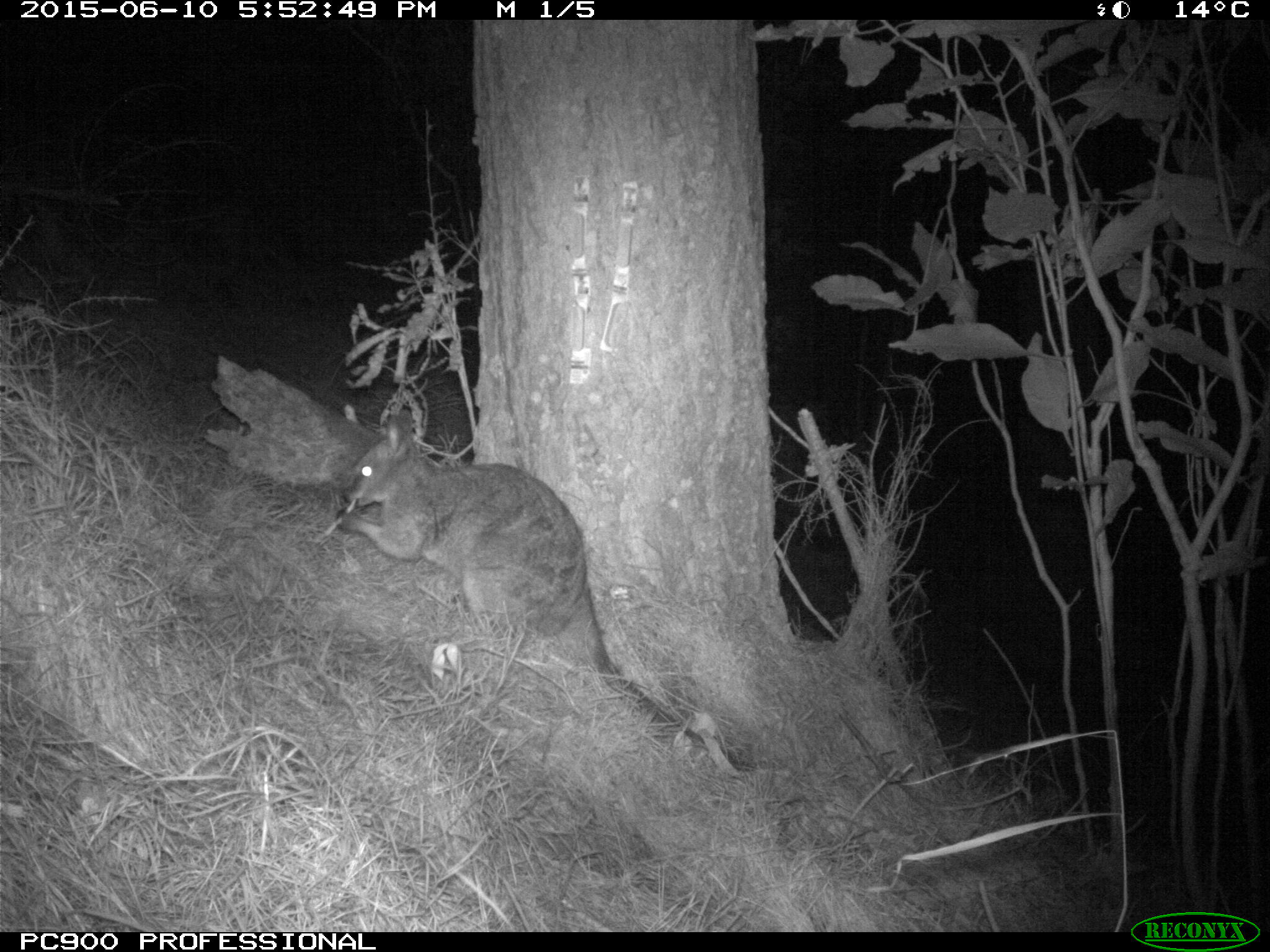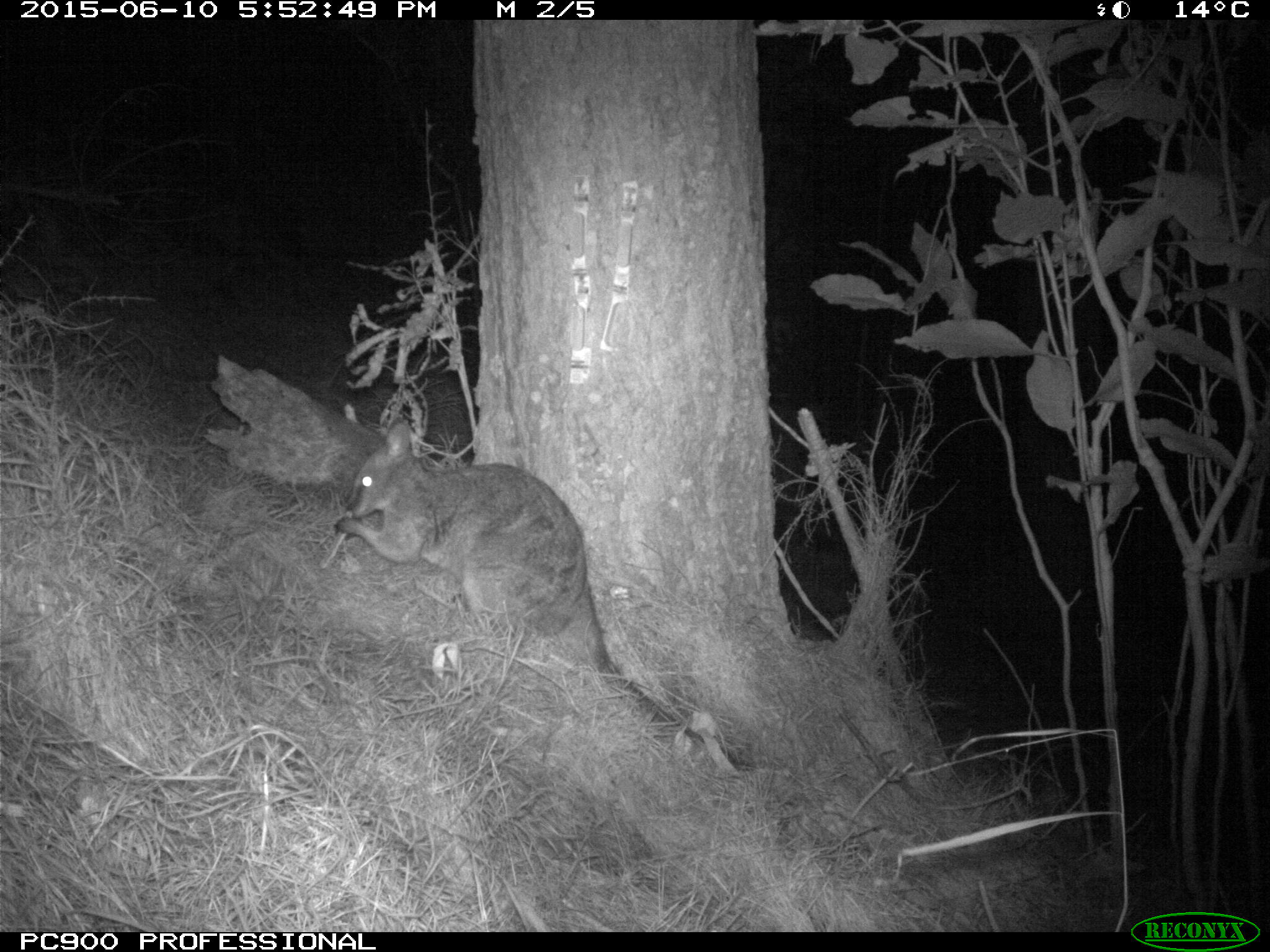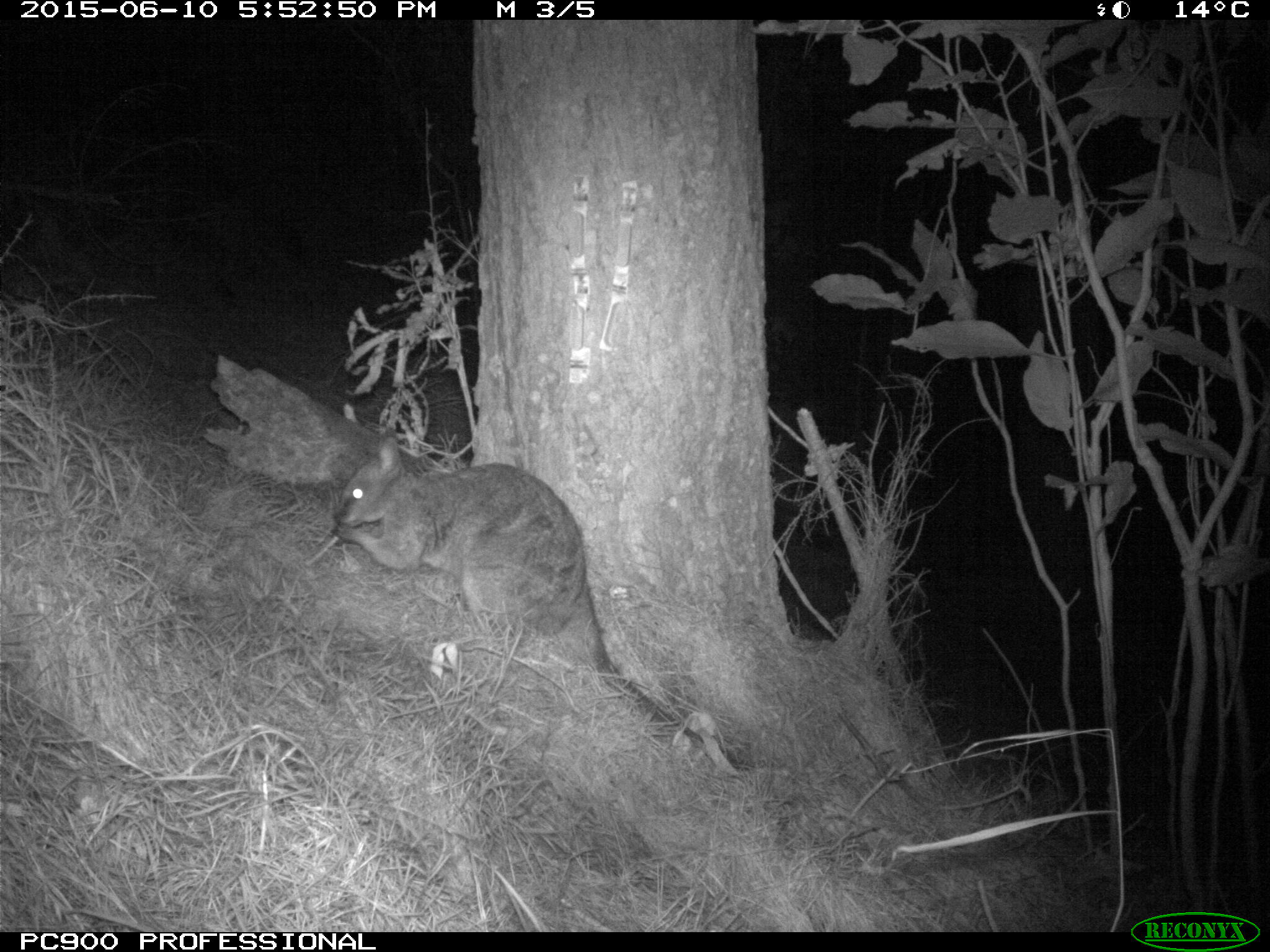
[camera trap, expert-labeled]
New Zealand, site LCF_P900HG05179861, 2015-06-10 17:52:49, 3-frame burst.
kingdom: Animalia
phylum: Chordata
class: Mammalia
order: Diprotodontia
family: Macropodidae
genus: Notamacropus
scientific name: Notamacropus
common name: wallaby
Wallaby (Notamacropus).